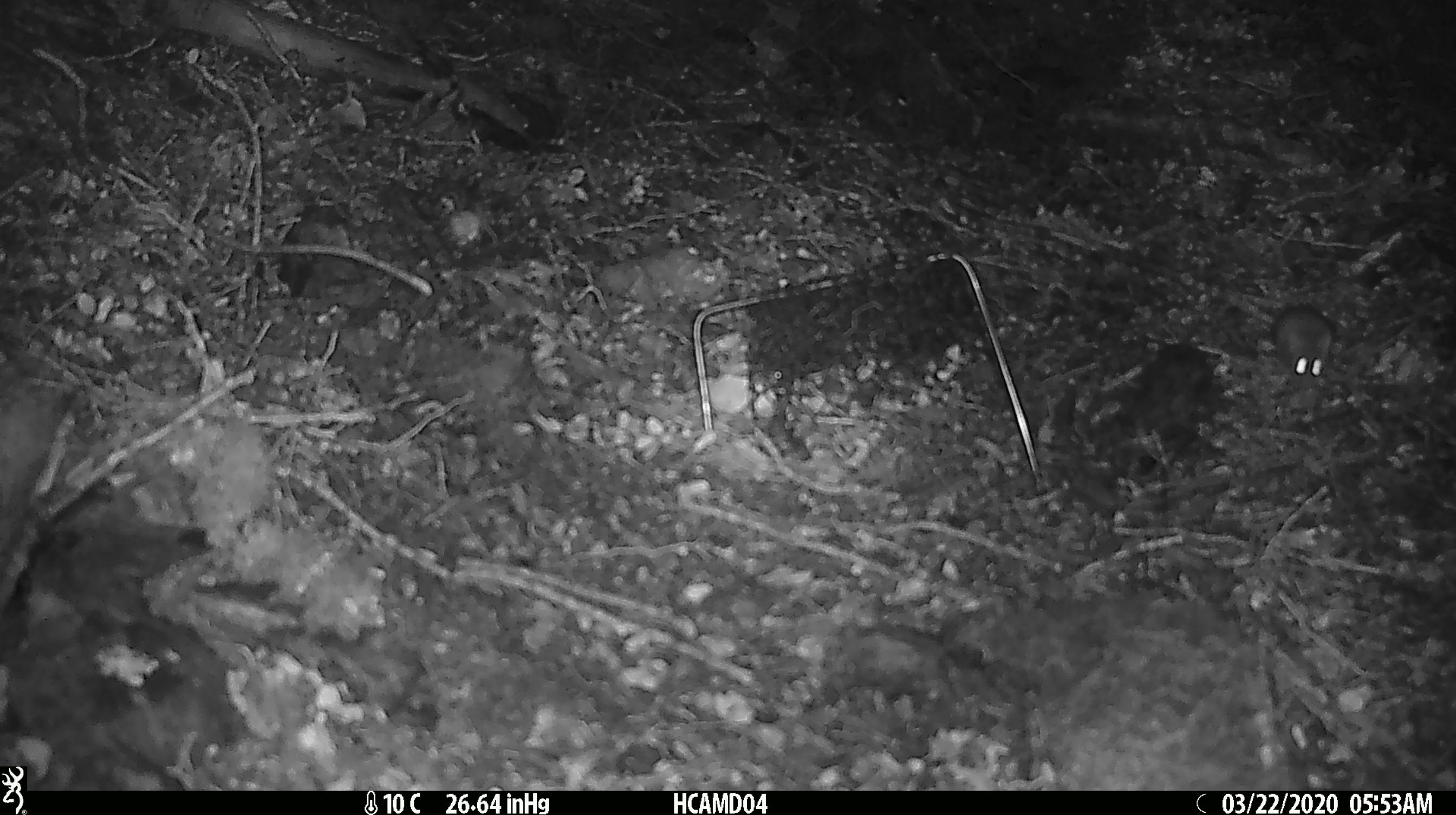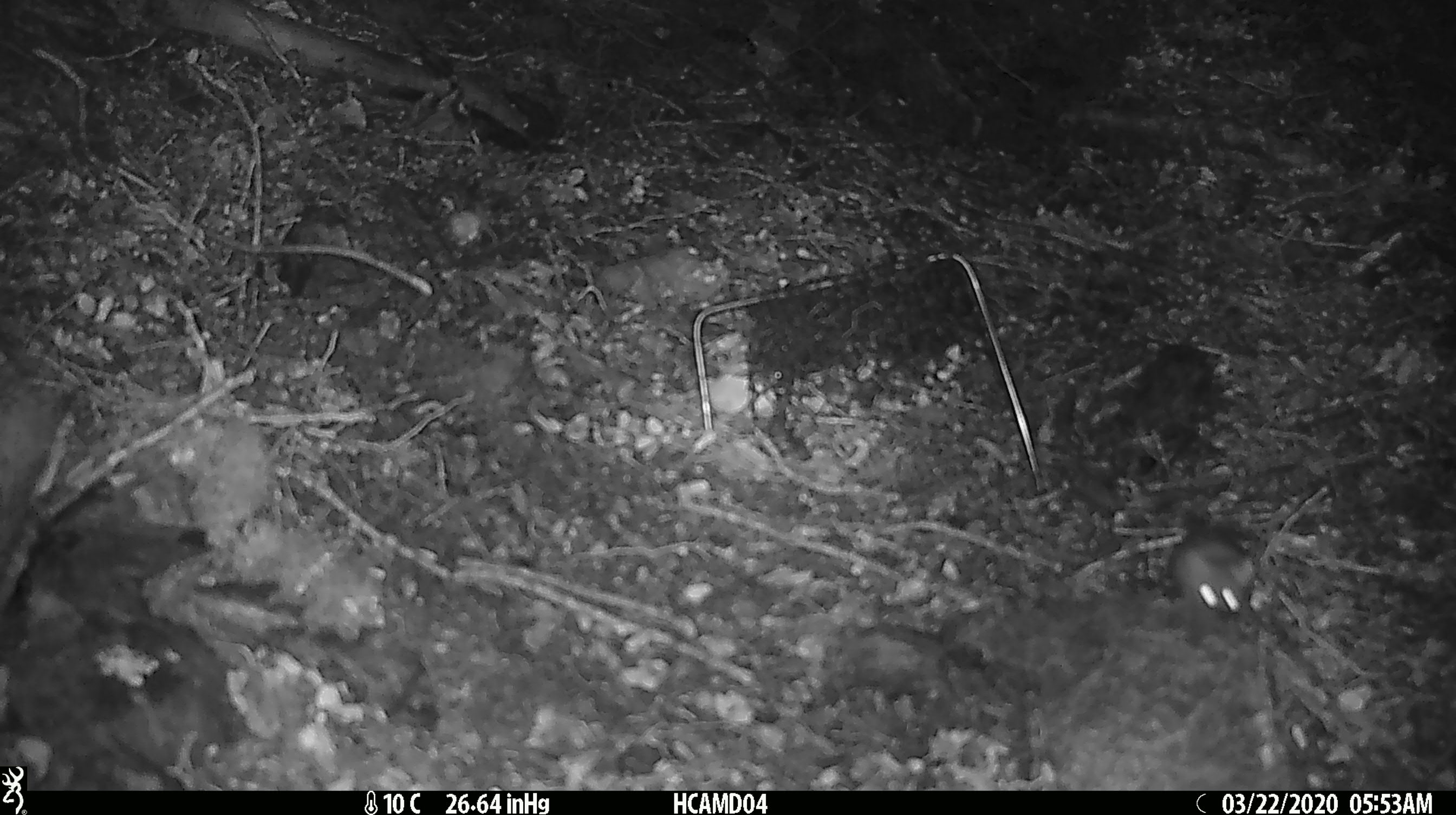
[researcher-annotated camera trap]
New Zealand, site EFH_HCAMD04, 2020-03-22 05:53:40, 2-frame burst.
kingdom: Animalia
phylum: Chordata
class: Mammalia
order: Rodentia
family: Muridae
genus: Mus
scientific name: Mus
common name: mouse